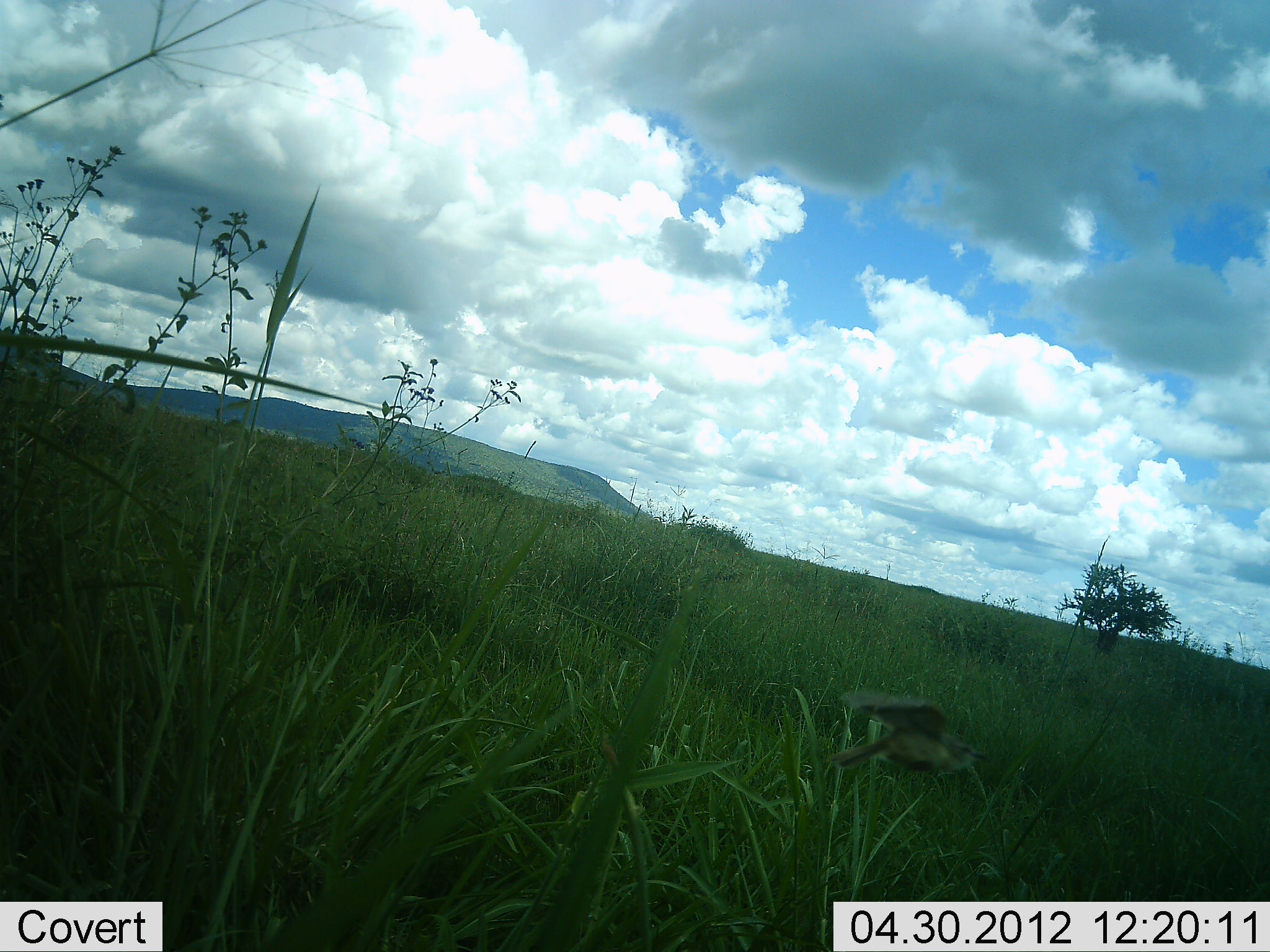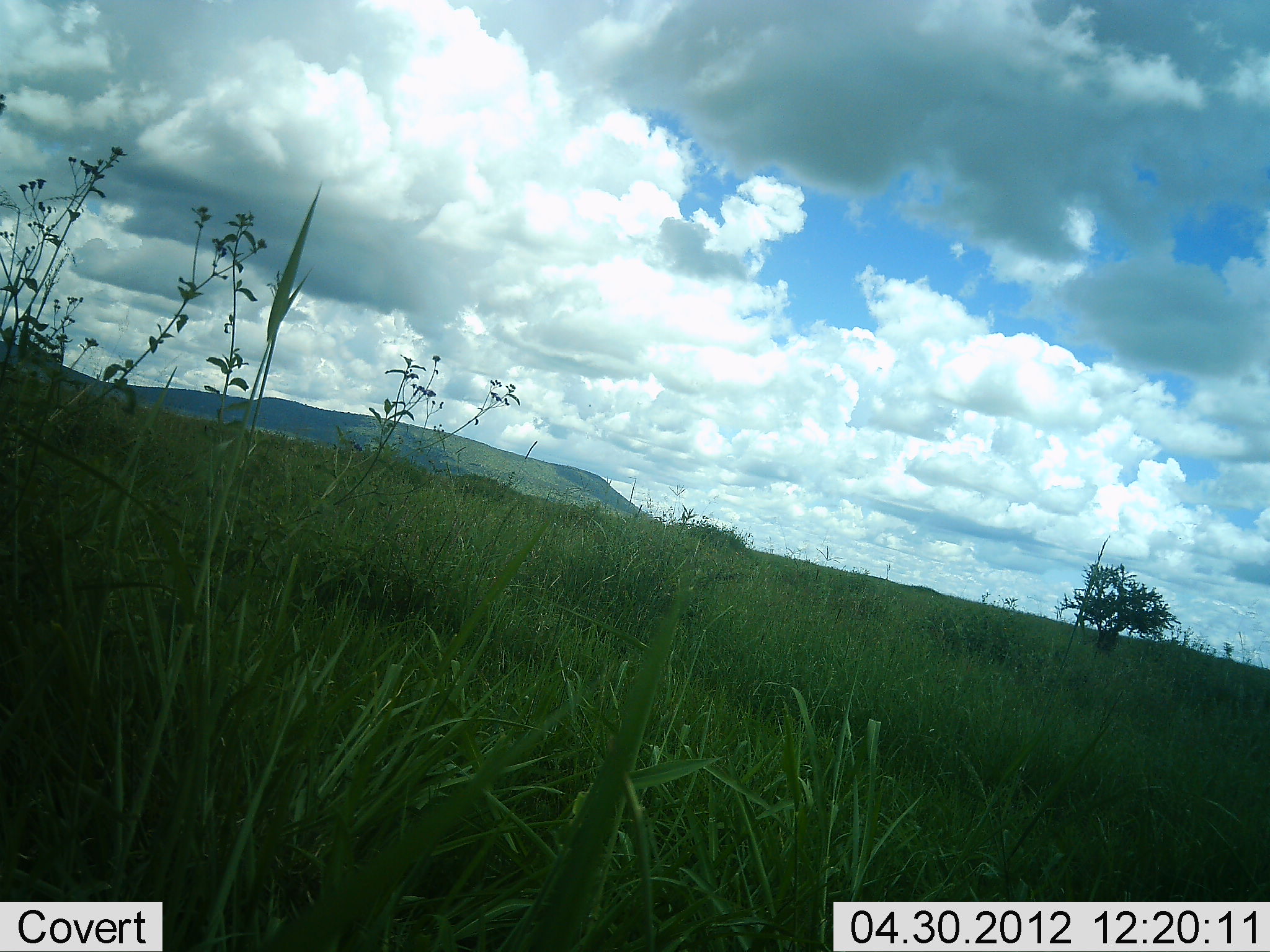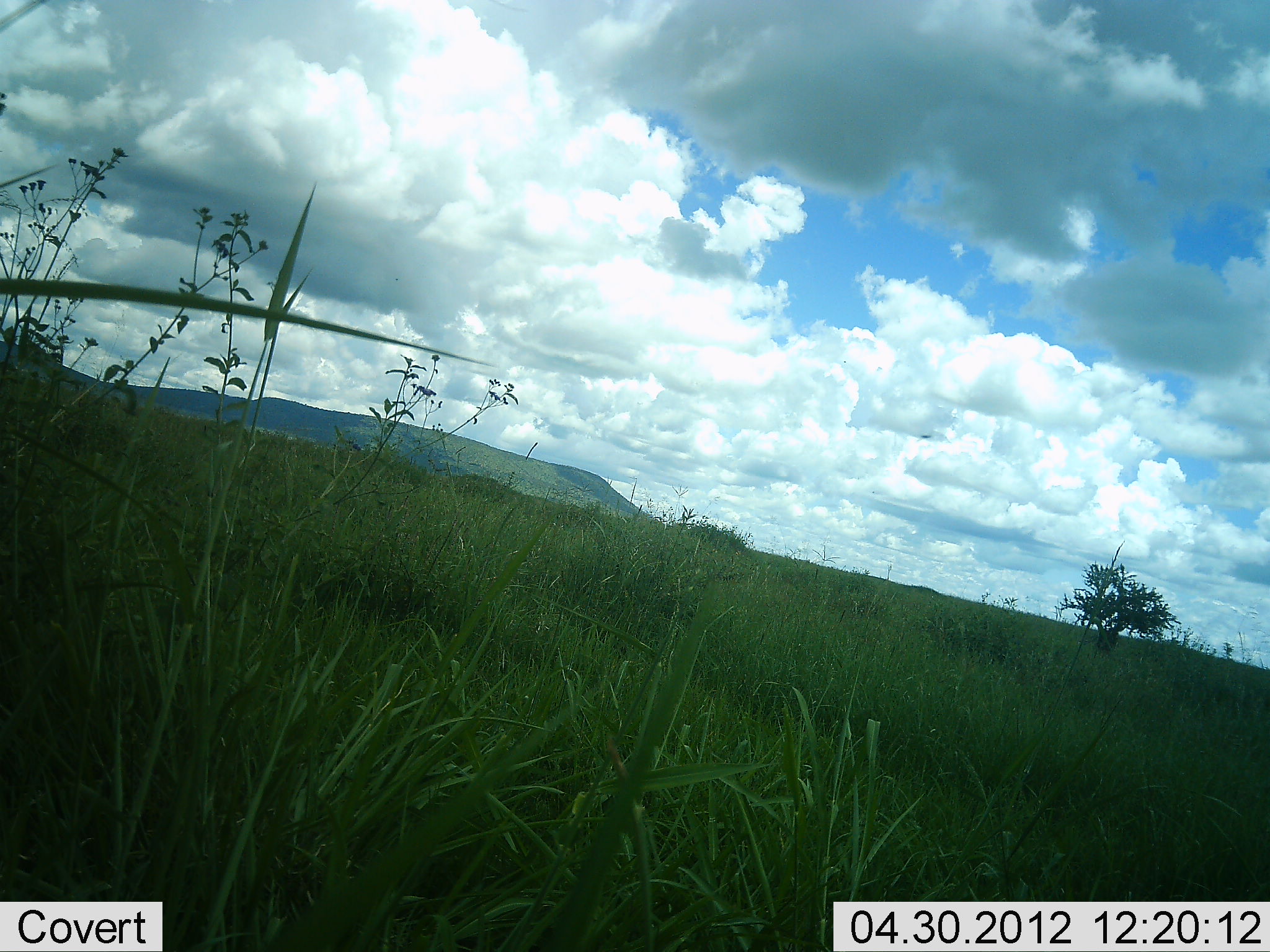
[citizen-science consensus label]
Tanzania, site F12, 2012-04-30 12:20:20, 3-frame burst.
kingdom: Animalia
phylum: Chordata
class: Aves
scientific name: Aves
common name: bird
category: otherbird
Otherbird (bird) (Aves), count 1. Behavior (volunteer vote fractions): standing 0%, resting 0%, moving 100%, interacting 0%. Young present (vote fraction): 0%. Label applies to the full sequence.